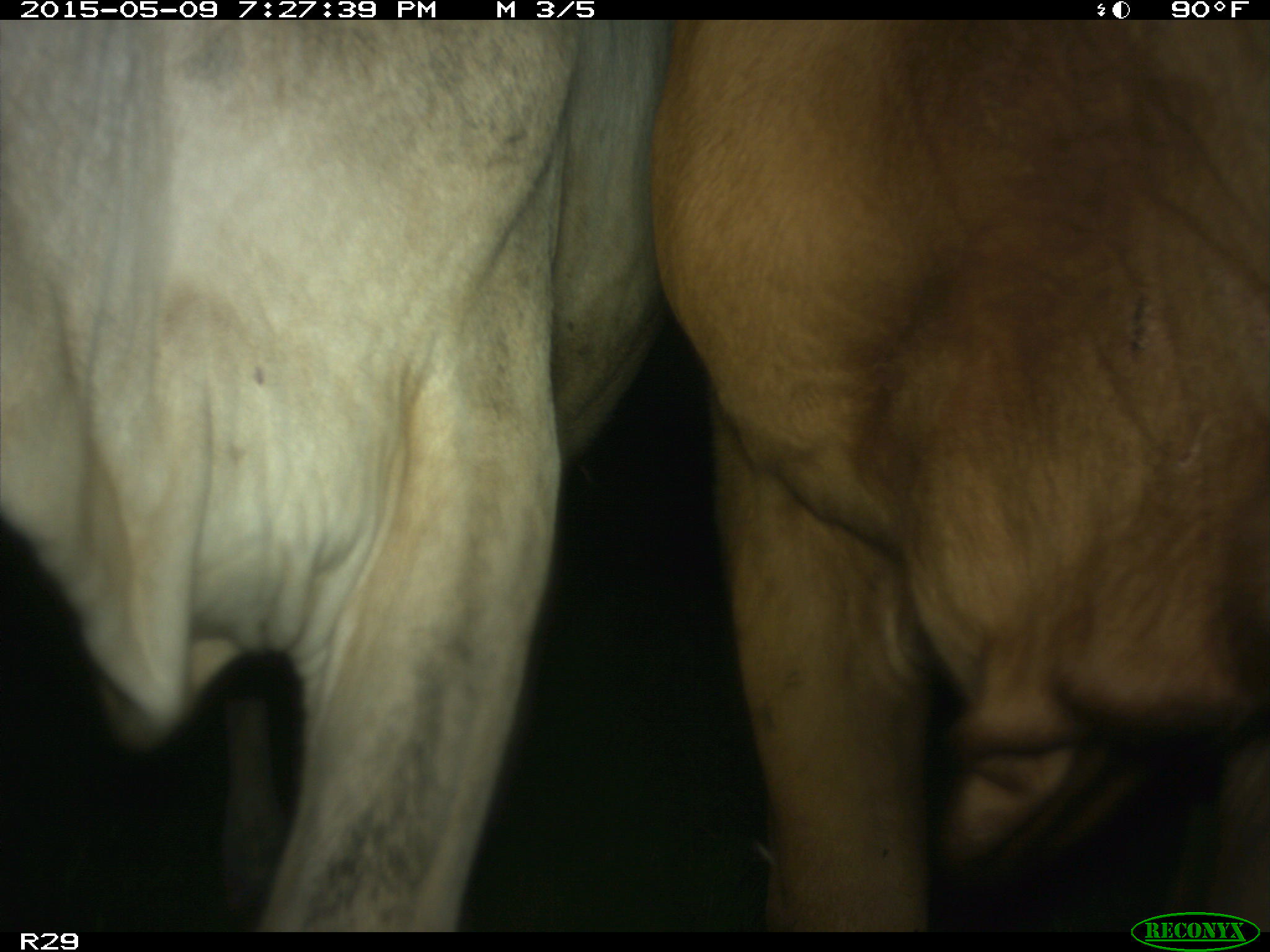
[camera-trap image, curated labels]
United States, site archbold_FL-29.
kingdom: Animalia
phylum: Chordata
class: Mammalia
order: Artiodactyla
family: Bovidae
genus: Bos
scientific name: Bos taurus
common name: domestic cow